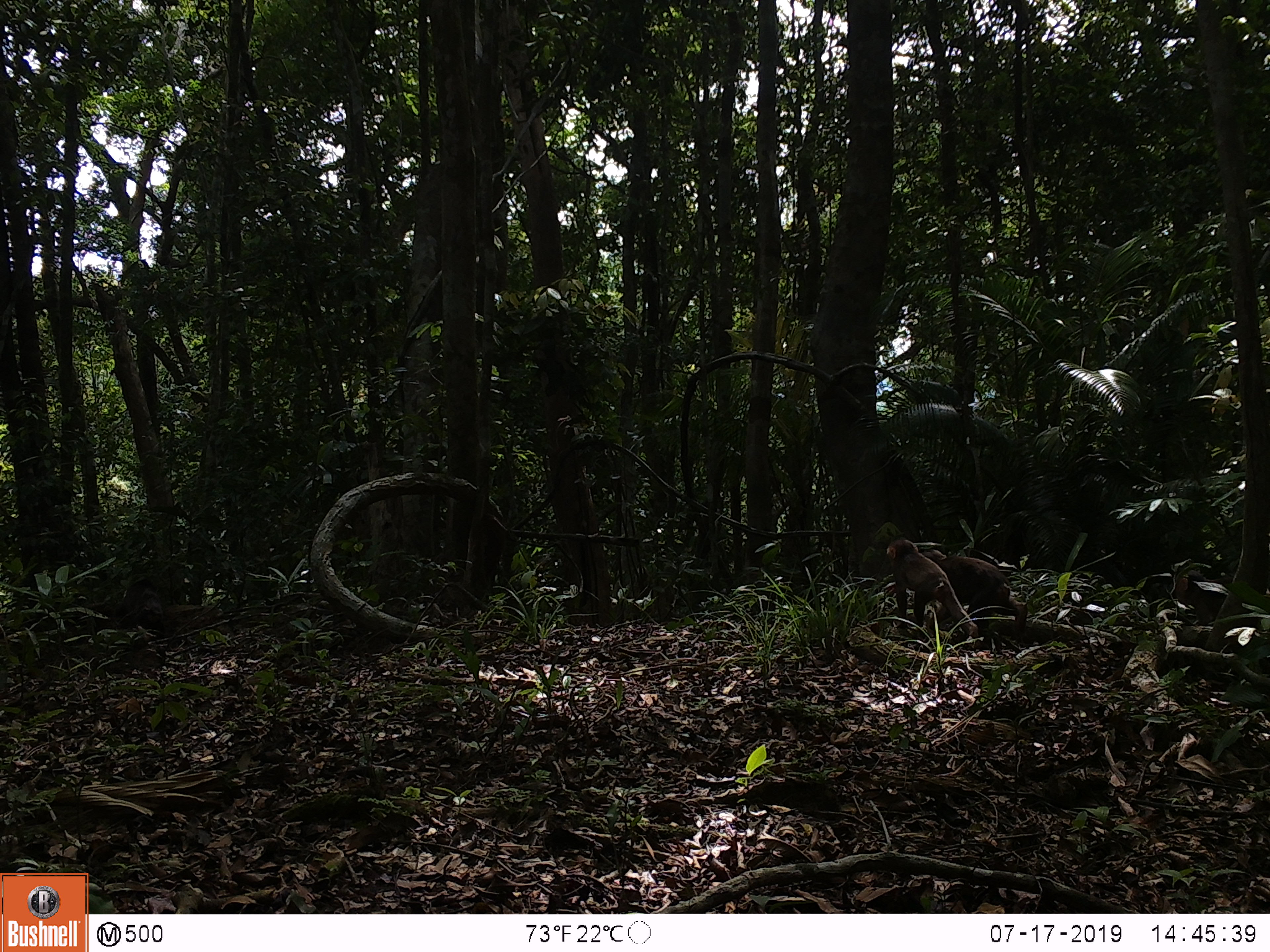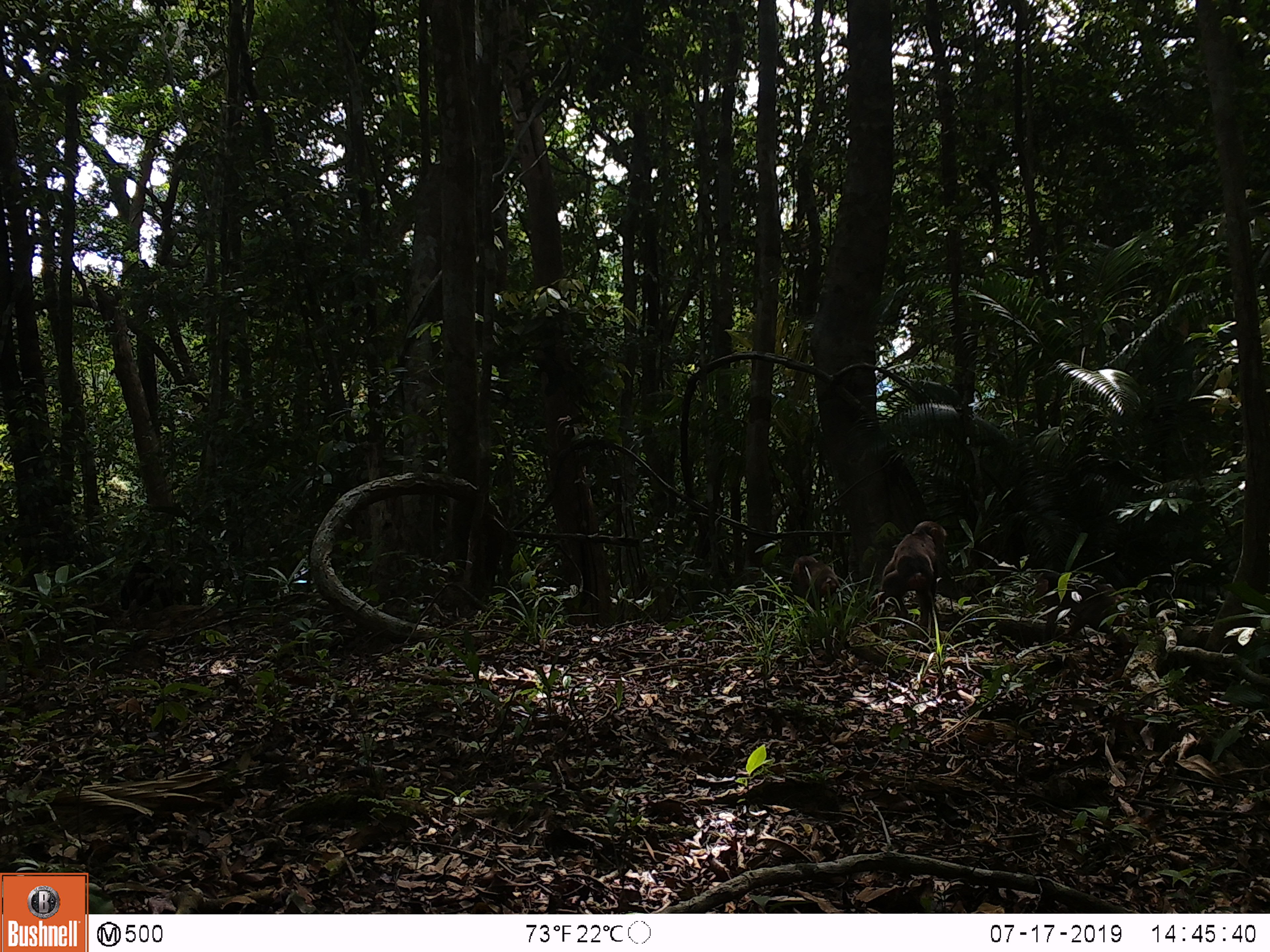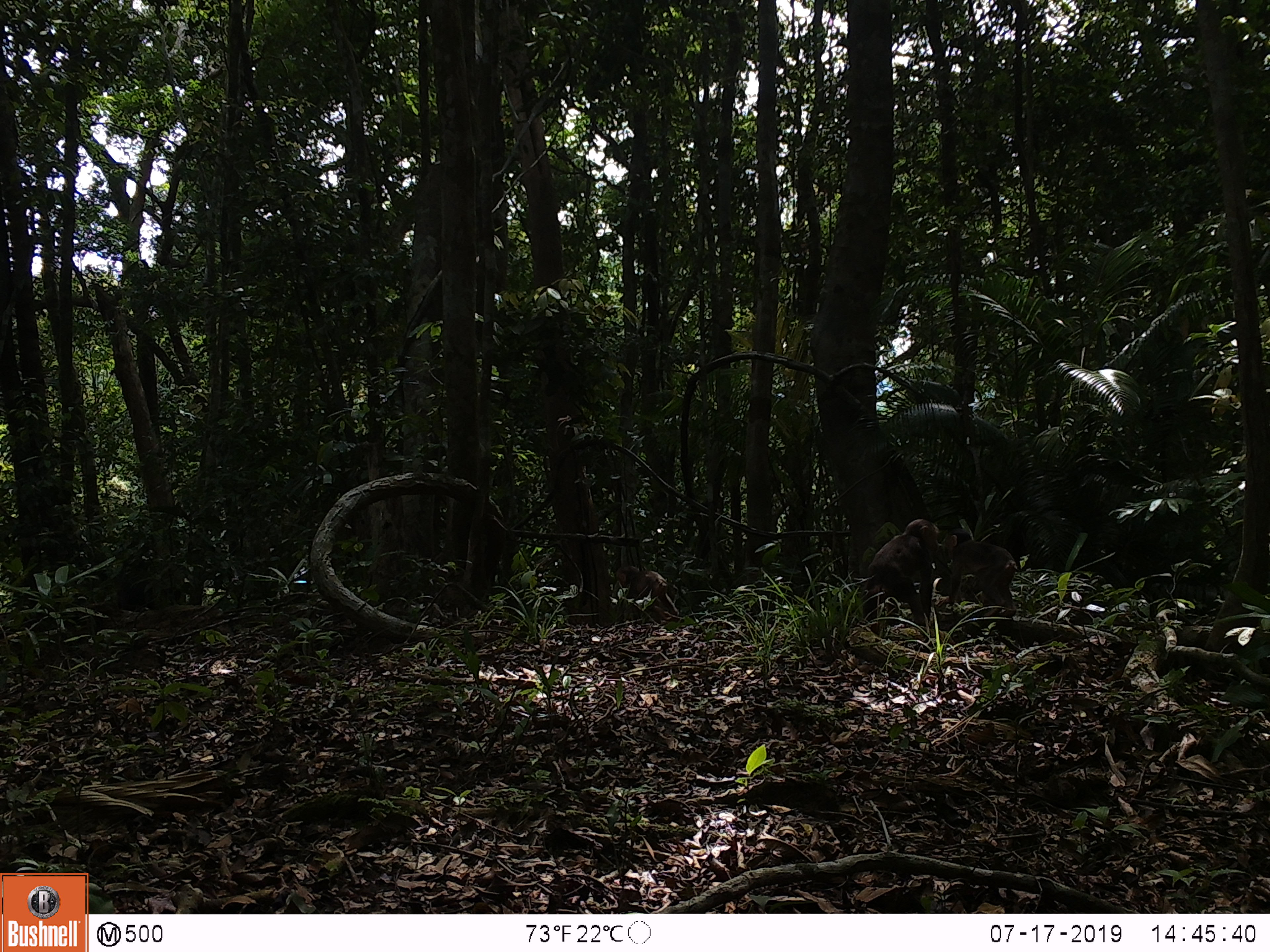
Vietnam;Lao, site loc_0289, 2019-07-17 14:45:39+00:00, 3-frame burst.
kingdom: Animalia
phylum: Chordata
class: Mammalia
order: Primates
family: Cercopithecidae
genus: Macaca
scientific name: Macaca arctoides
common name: stump-tailed macaque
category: stump tailed macaque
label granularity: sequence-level